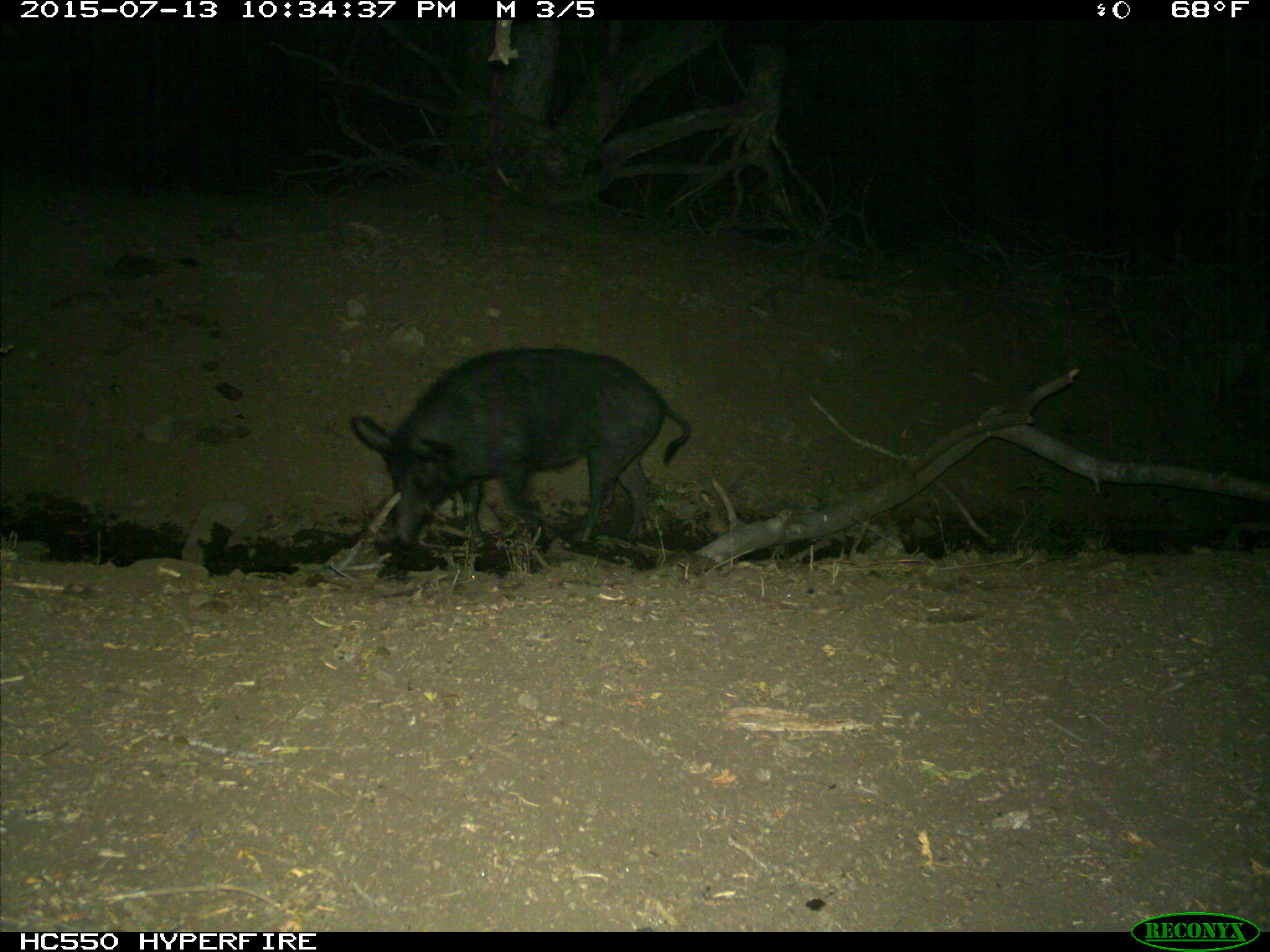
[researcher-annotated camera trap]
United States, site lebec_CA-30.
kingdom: Animalia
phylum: Chordata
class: Mammalia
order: Artiodactyla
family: Suidae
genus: Sus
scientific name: Sus scrofa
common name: wild boar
Sus scrofa (wild boar).